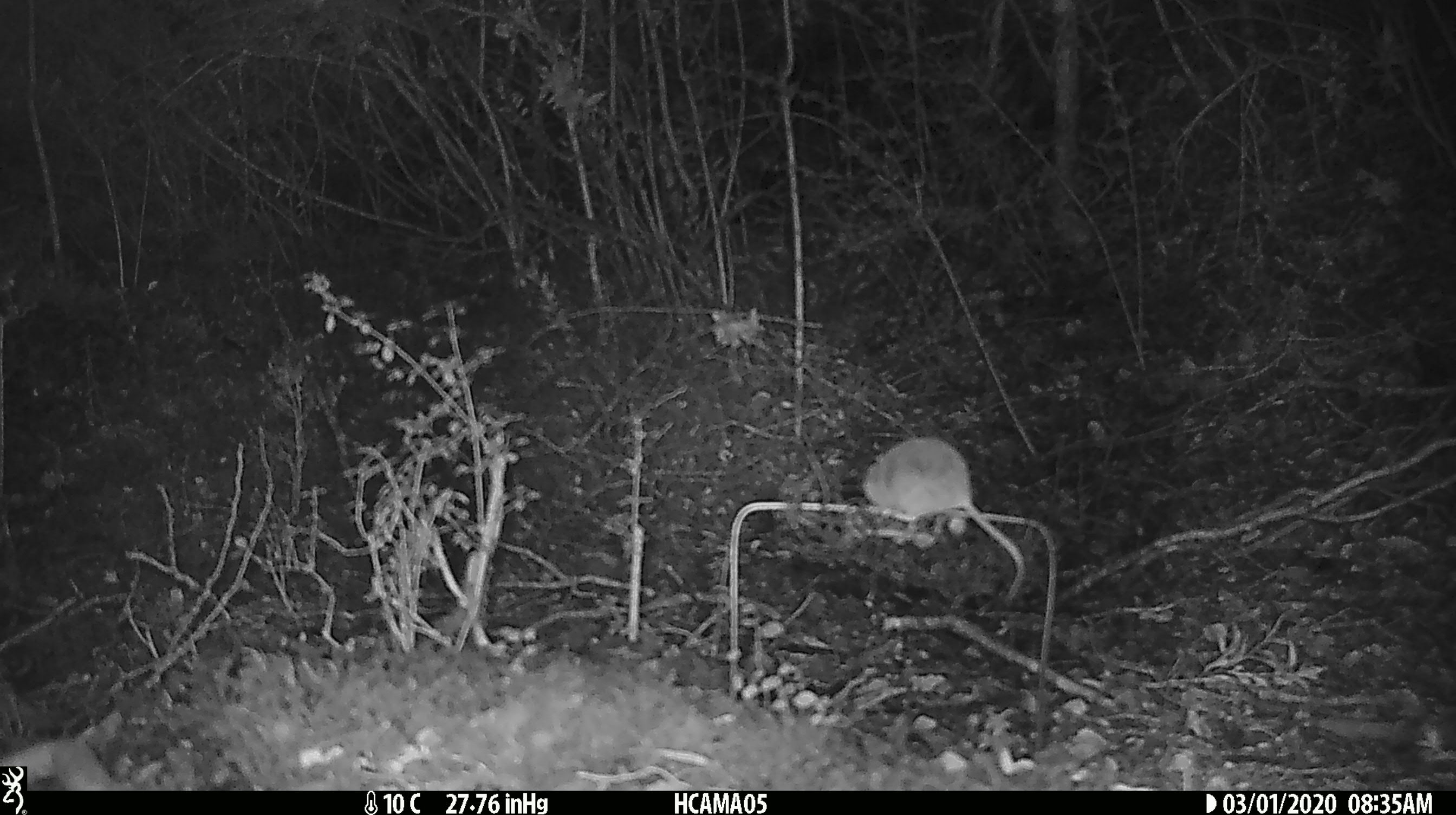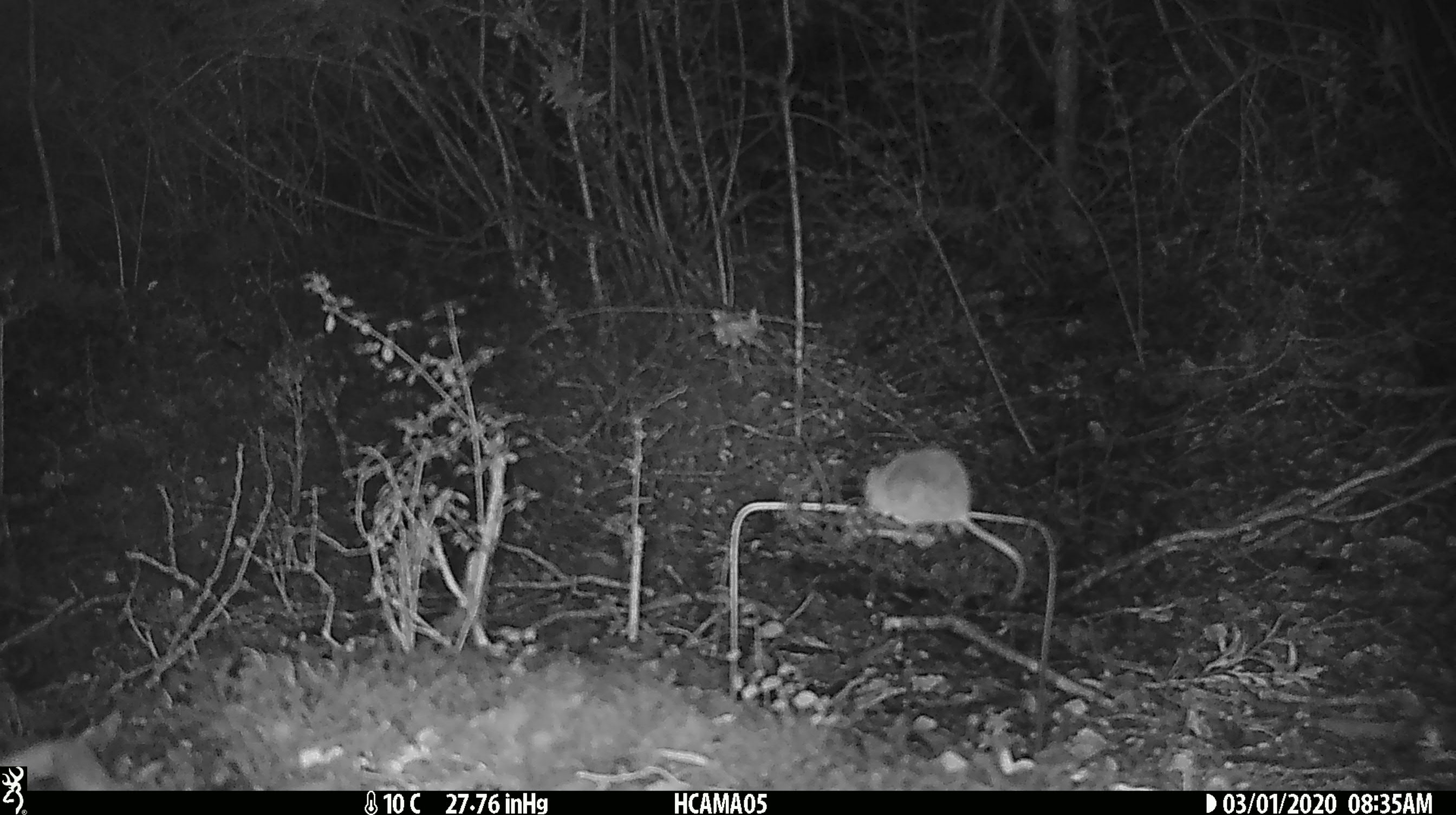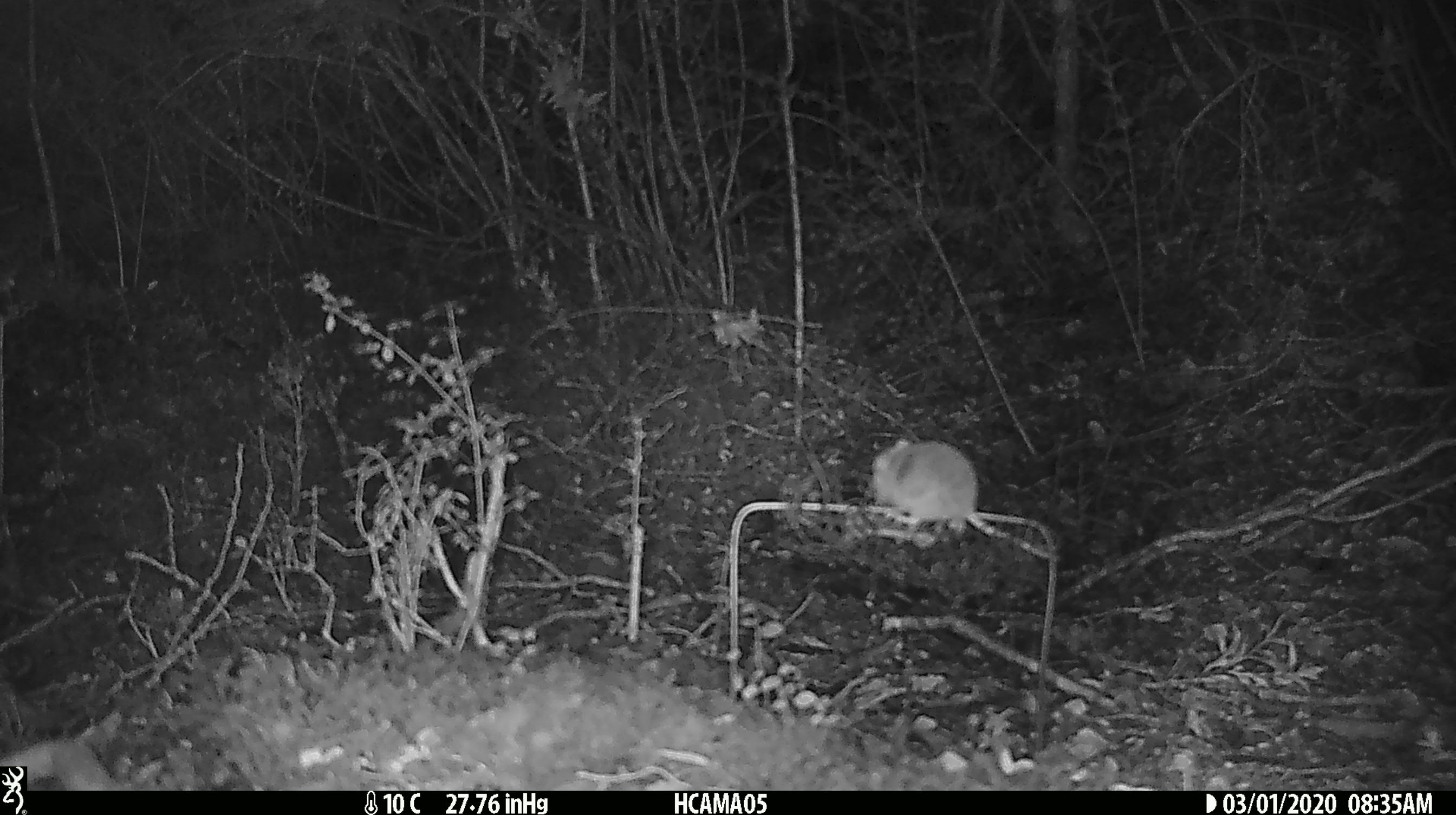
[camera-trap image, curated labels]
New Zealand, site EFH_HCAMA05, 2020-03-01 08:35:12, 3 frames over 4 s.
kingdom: Animalia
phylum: Chordata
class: Mammalia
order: Rodentia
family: Muridae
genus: Mus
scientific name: Mus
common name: mouse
Mouse (Mus).